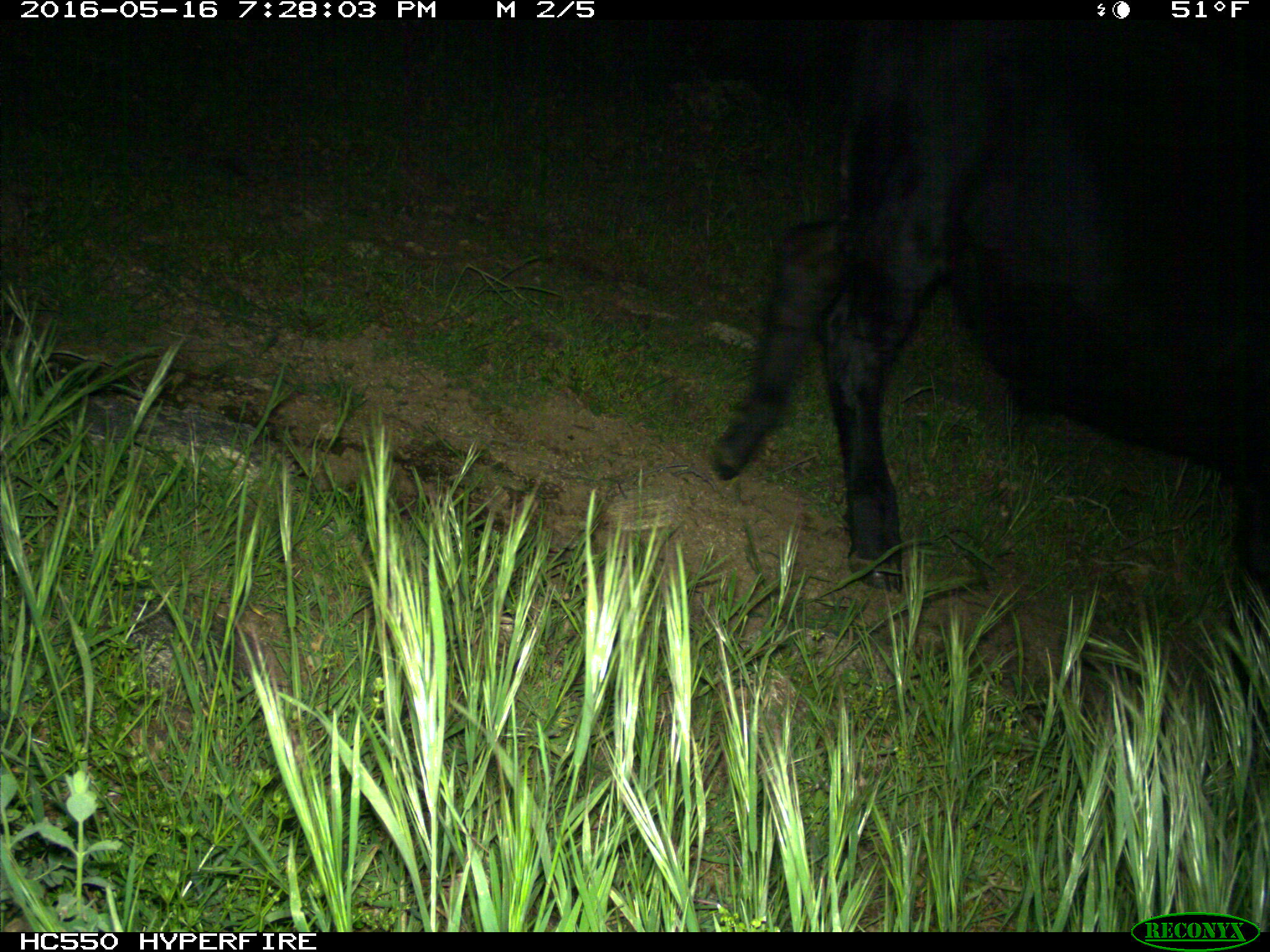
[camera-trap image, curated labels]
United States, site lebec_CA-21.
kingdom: Animalia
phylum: Chordata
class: Mammalia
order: Artiodactyla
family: Bovidae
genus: Bos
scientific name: Bos taurus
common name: domestic cow